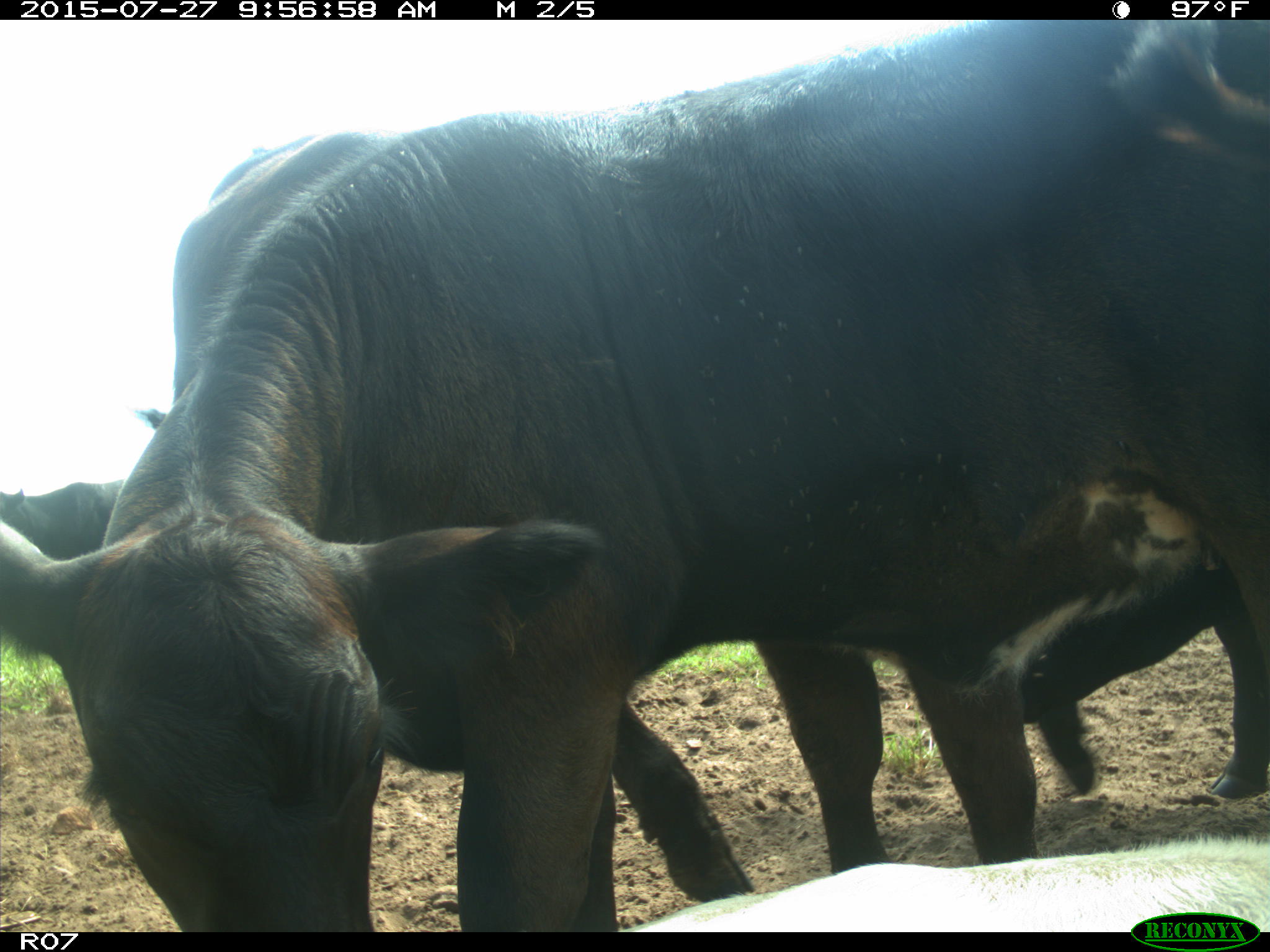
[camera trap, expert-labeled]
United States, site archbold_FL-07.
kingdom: Animalia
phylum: Chordata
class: Mammalia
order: Artiodactyla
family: Bovidae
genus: Bos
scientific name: Bos taurus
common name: domestic cow